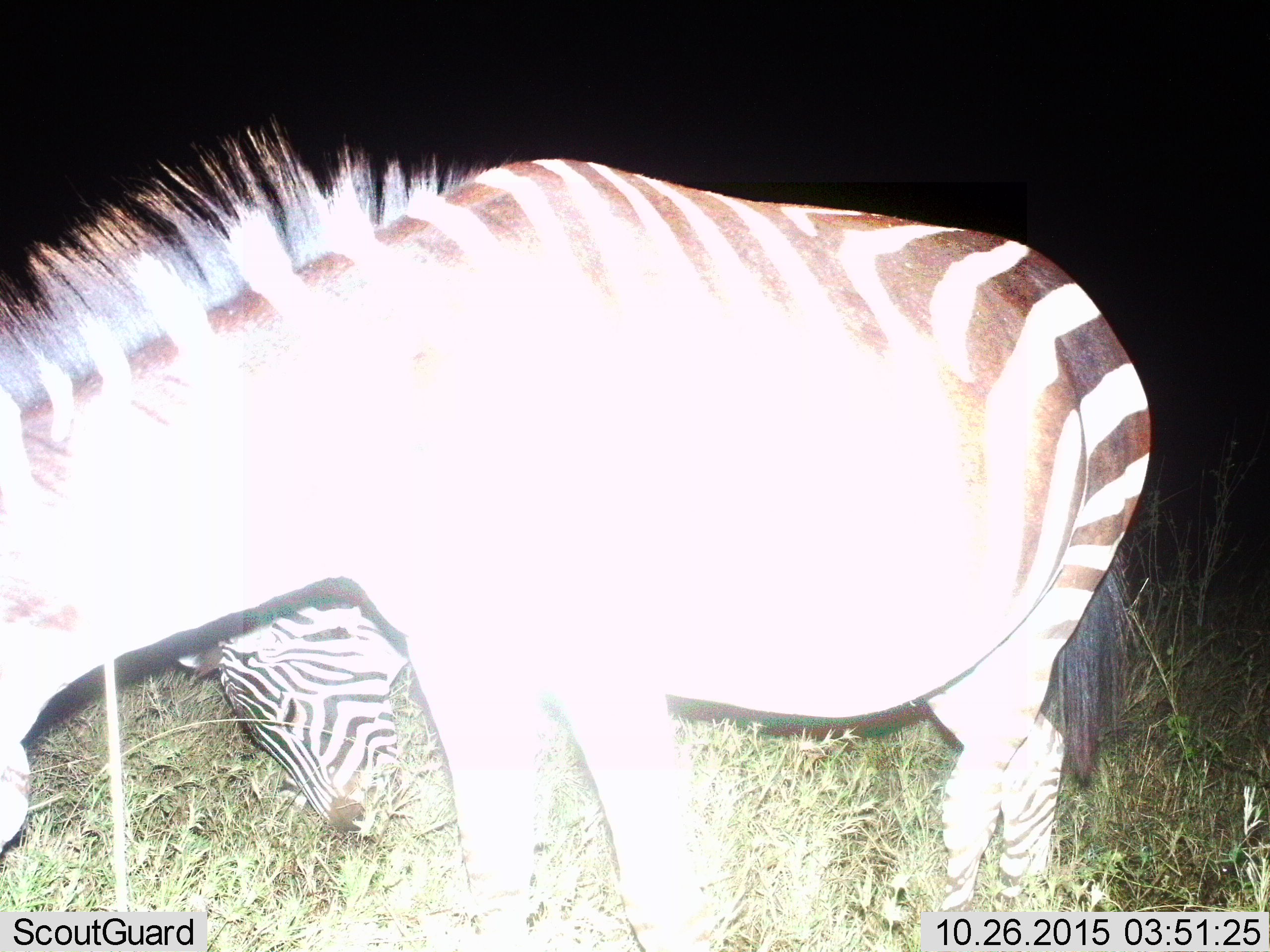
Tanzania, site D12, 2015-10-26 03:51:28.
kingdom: Animalia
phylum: Chordata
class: Mammalia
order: Perissodactyla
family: Equidae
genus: Equus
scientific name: Equus quagga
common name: plains zebra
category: zebra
Zebra (plains zebra) (Equus quagga), count 2. Behavior (volunteer vote fractions): standing 45%, resting 0%, moving 5%, interacting 0%. Young present (vote fraction): 30%. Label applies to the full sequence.